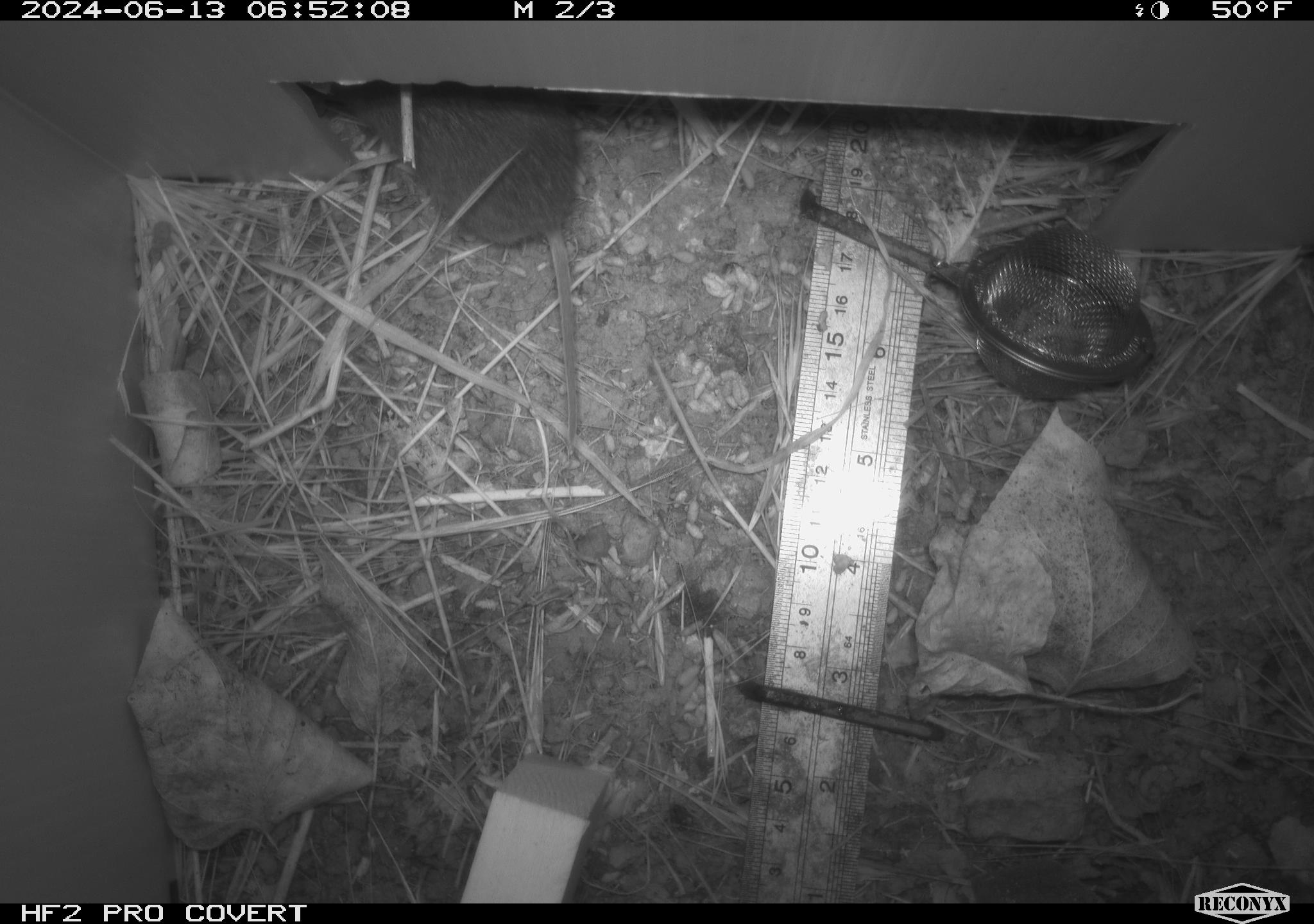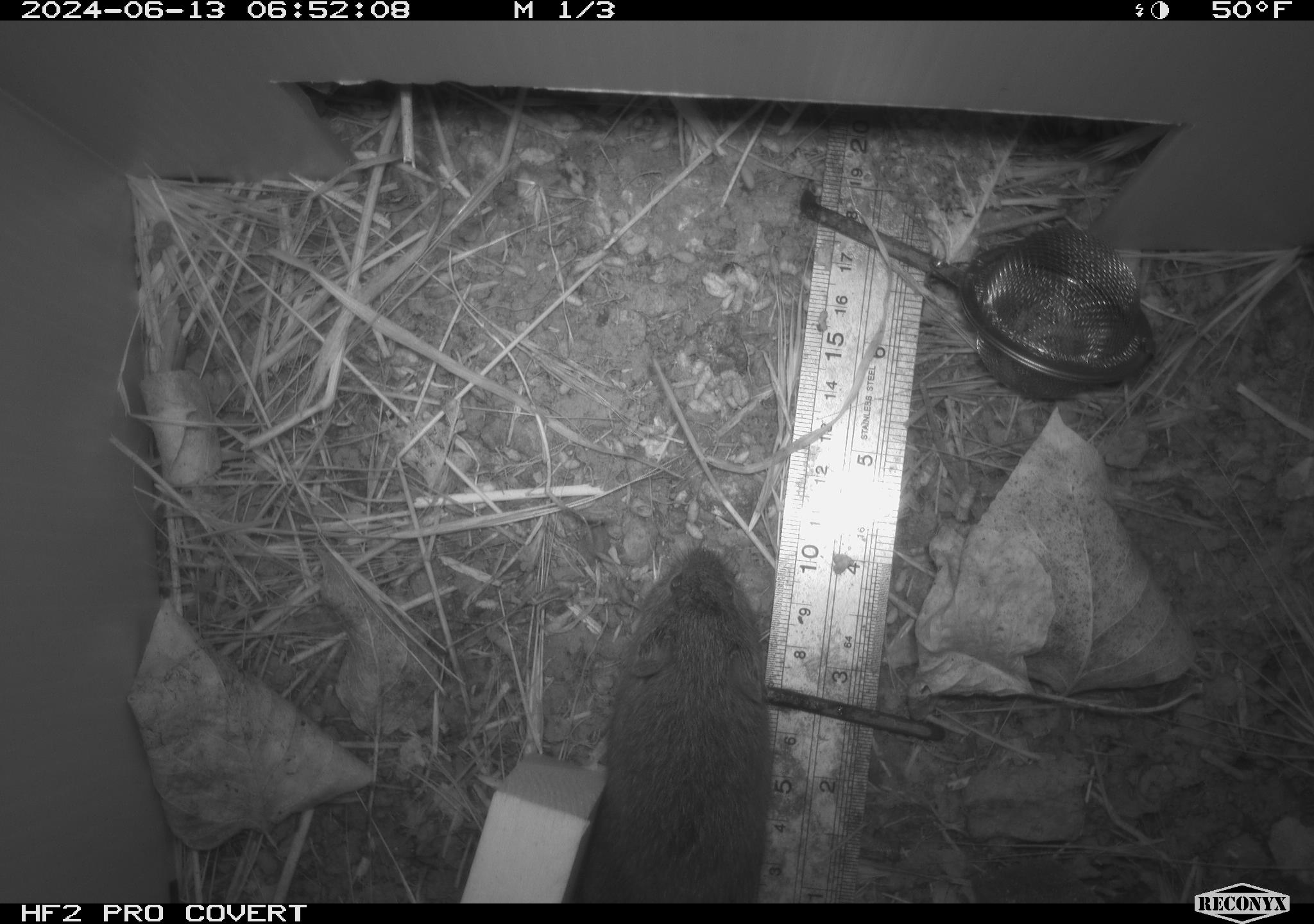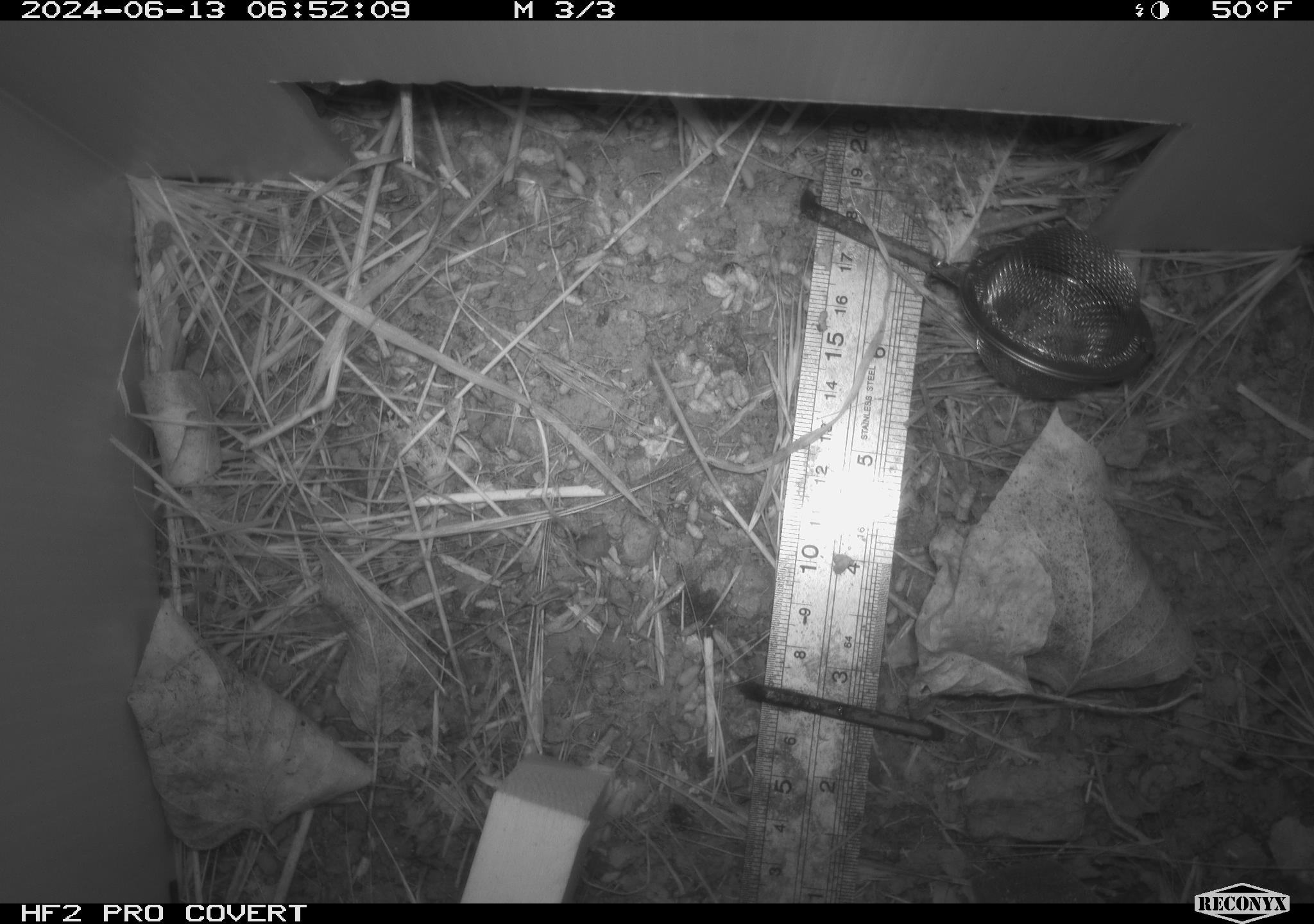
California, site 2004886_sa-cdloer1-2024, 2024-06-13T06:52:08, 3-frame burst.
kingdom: Animalia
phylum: Chordata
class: Mammalia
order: Rodentia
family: Cricetidae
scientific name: Arvicolinae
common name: voles, lemmings, and muskrats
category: arvicolinae subfamily